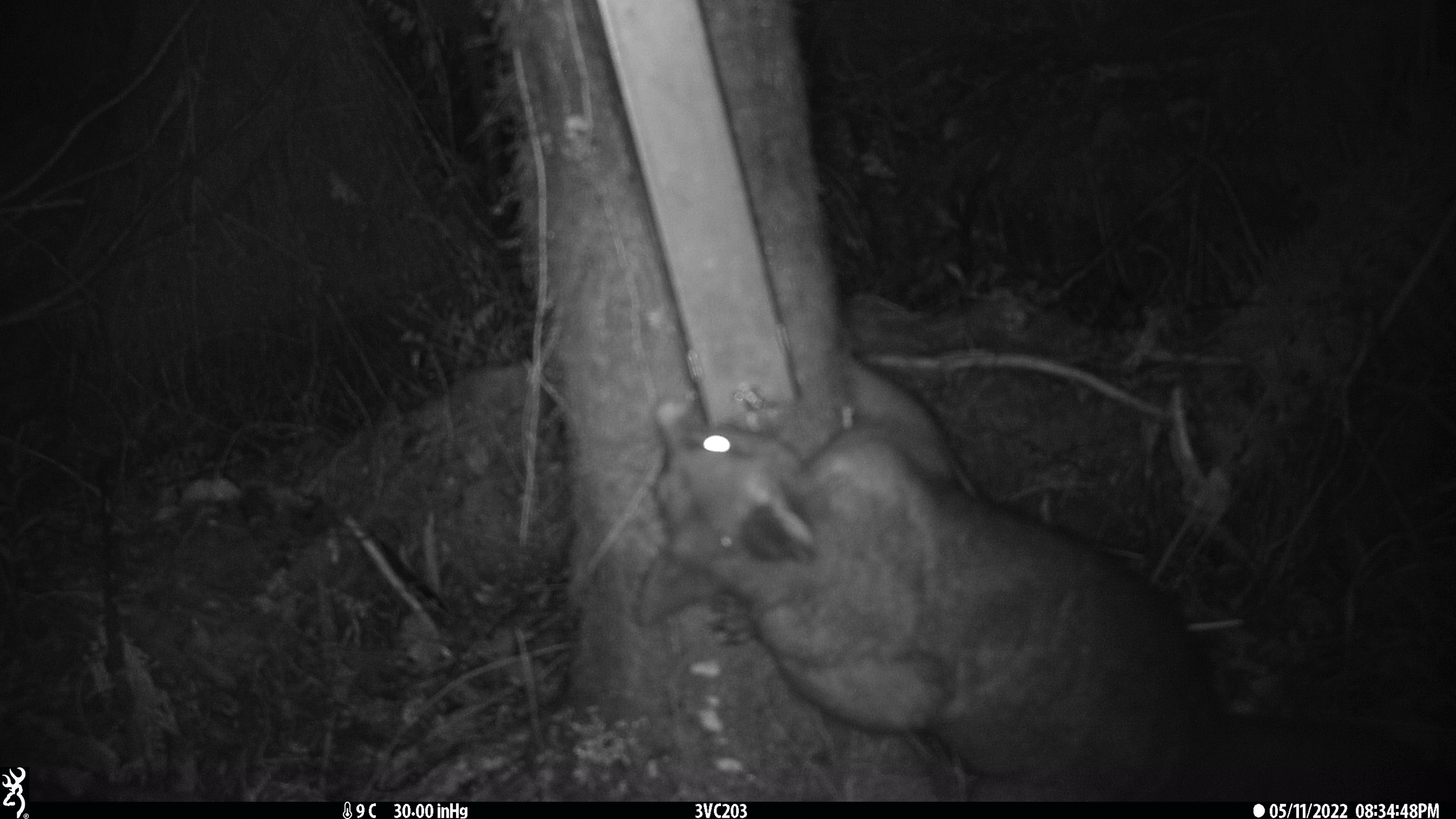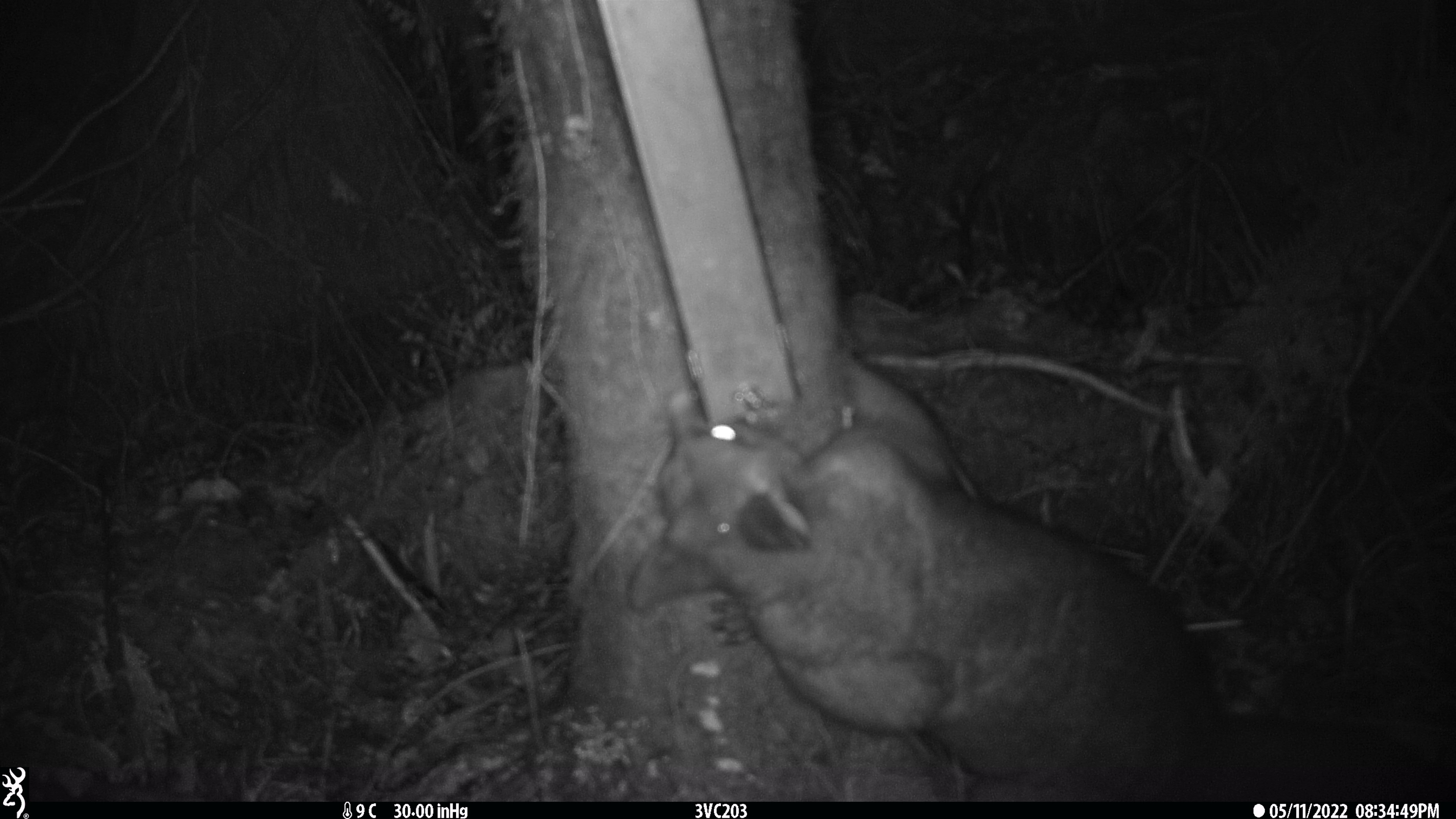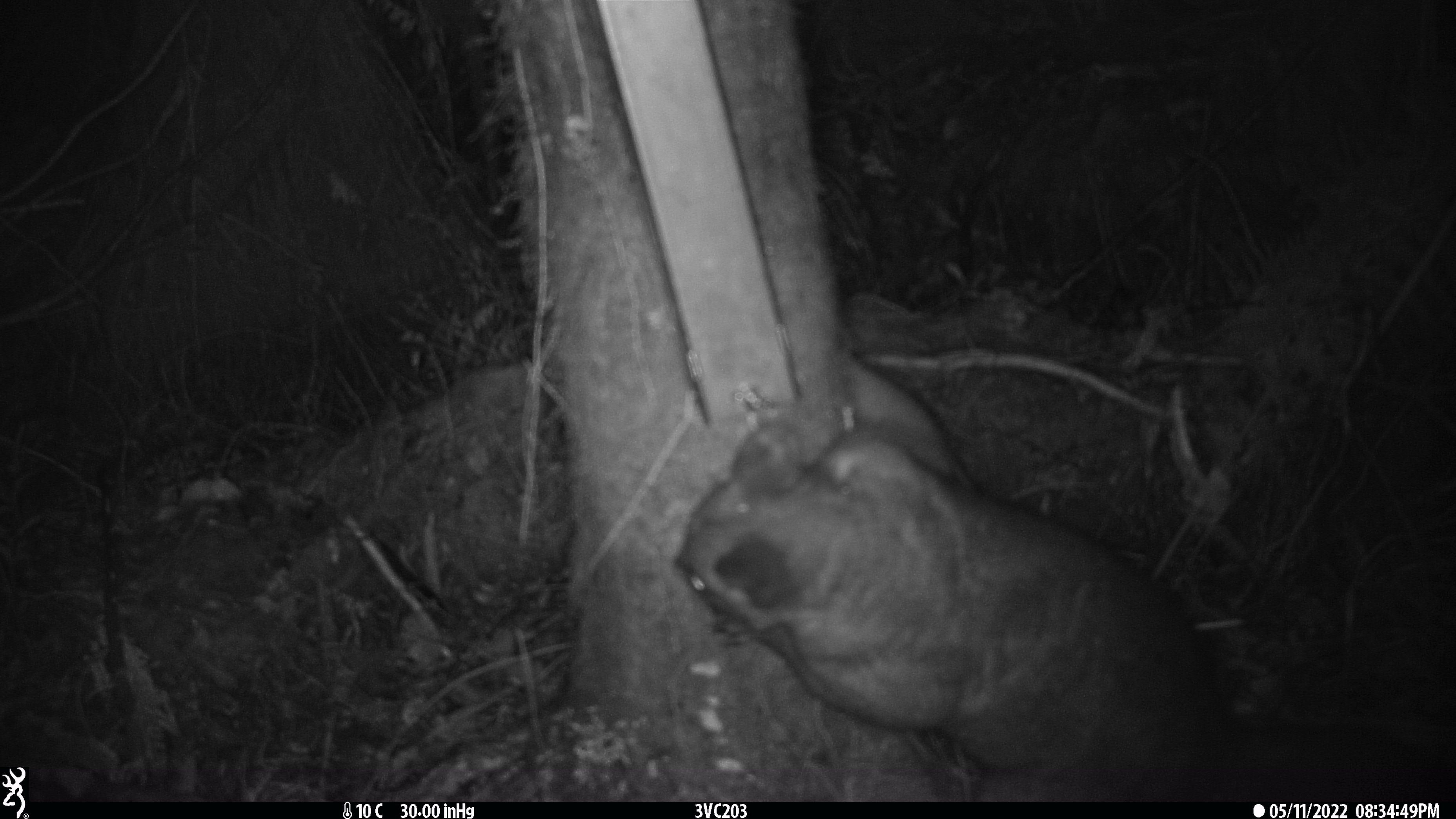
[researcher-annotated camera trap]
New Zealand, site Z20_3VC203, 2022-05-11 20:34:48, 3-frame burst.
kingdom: Animalia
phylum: Chordata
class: Mammalia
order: Diprotodontia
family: Phalangeridae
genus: Trichosurus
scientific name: Trichosurus vulpecula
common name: common brushtail possum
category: possum